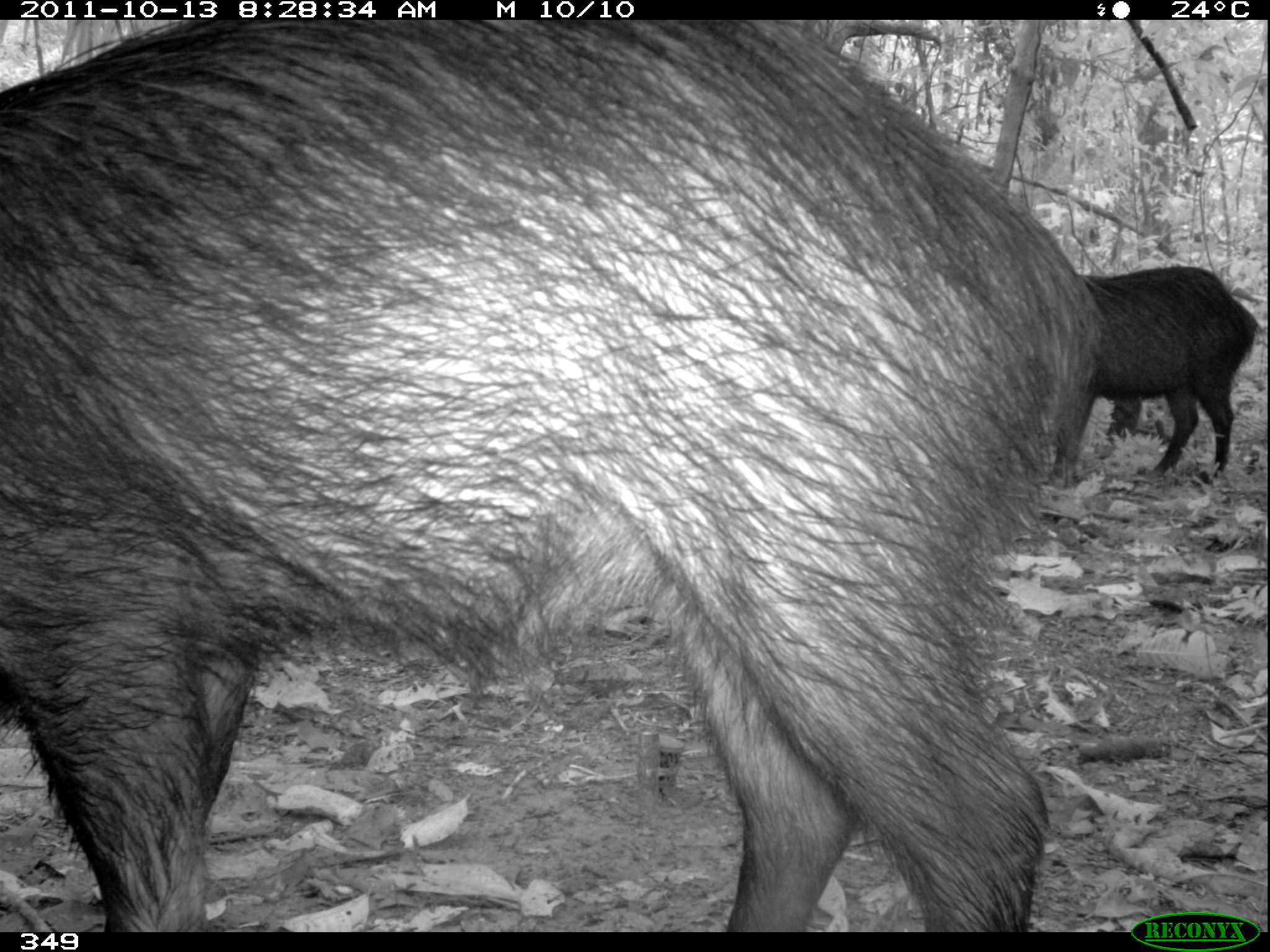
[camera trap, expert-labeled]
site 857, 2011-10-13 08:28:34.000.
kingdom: Animalia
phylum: Chordata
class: Mammalia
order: Artiodactyla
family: Tayassuidae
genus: Tayassu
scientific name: Tayassu pecari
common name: white-lipped peccary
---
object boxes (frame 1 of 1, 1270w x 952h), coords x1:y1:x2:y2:
tayassu pecari: 0:19:1089:933; 1084:267:1261:480